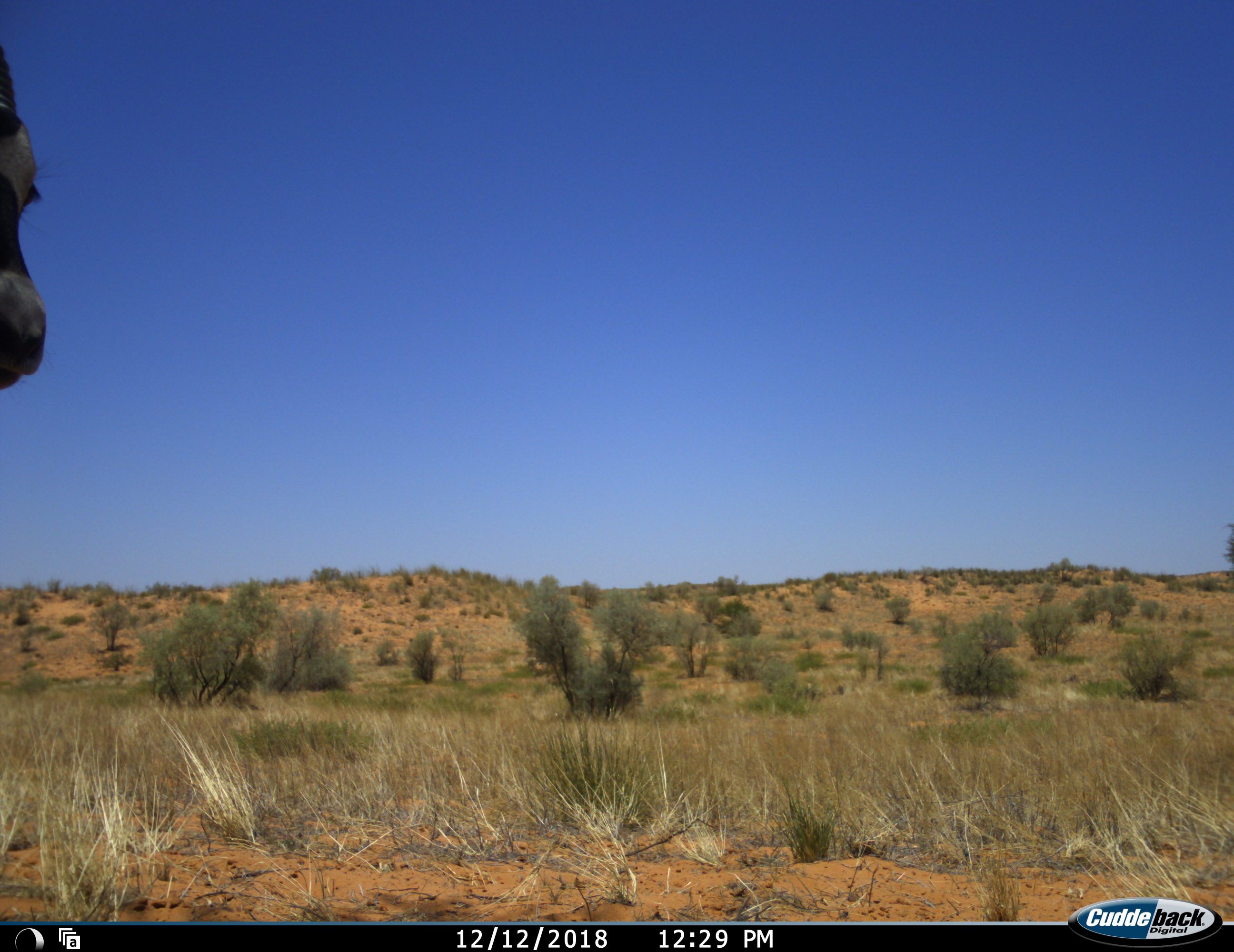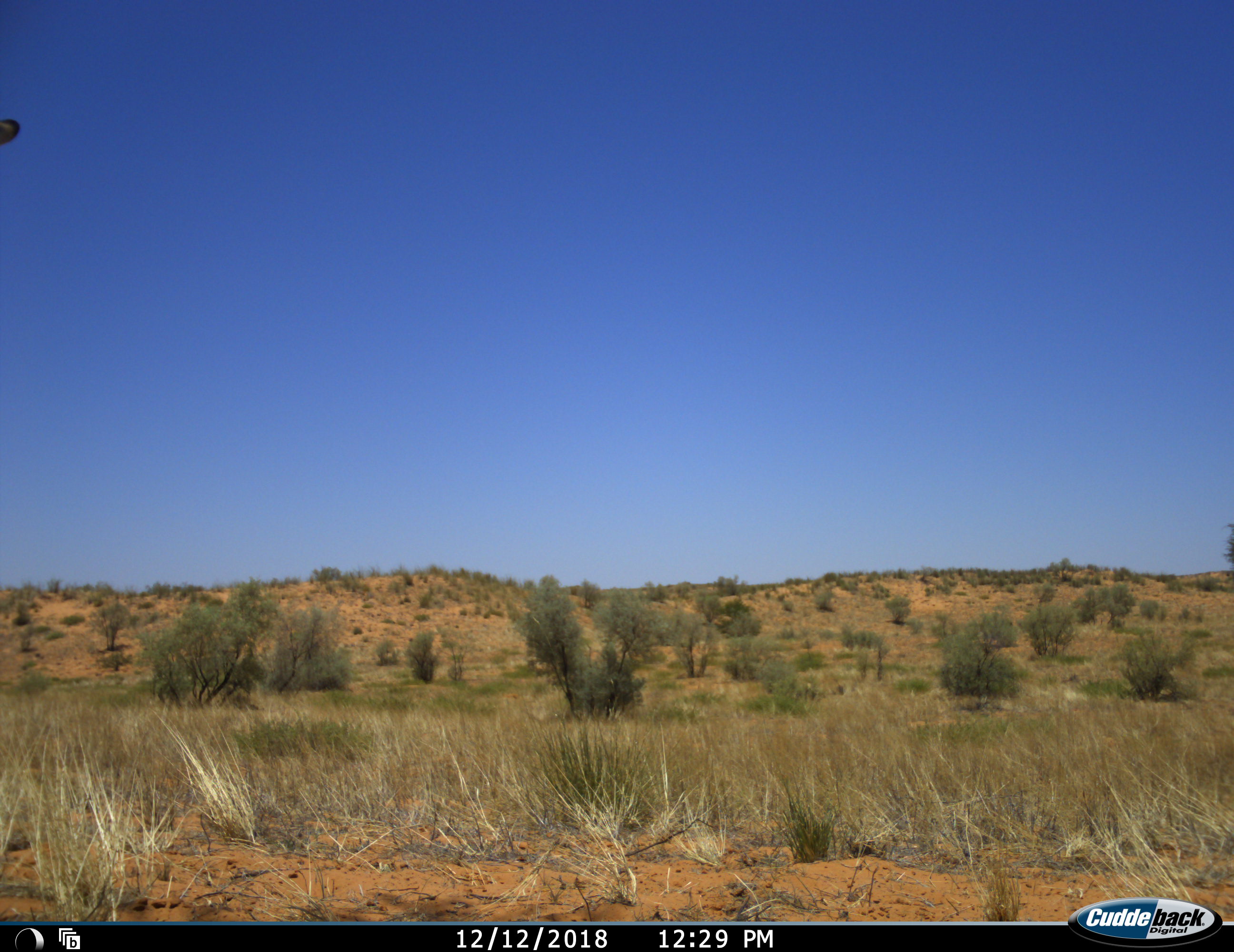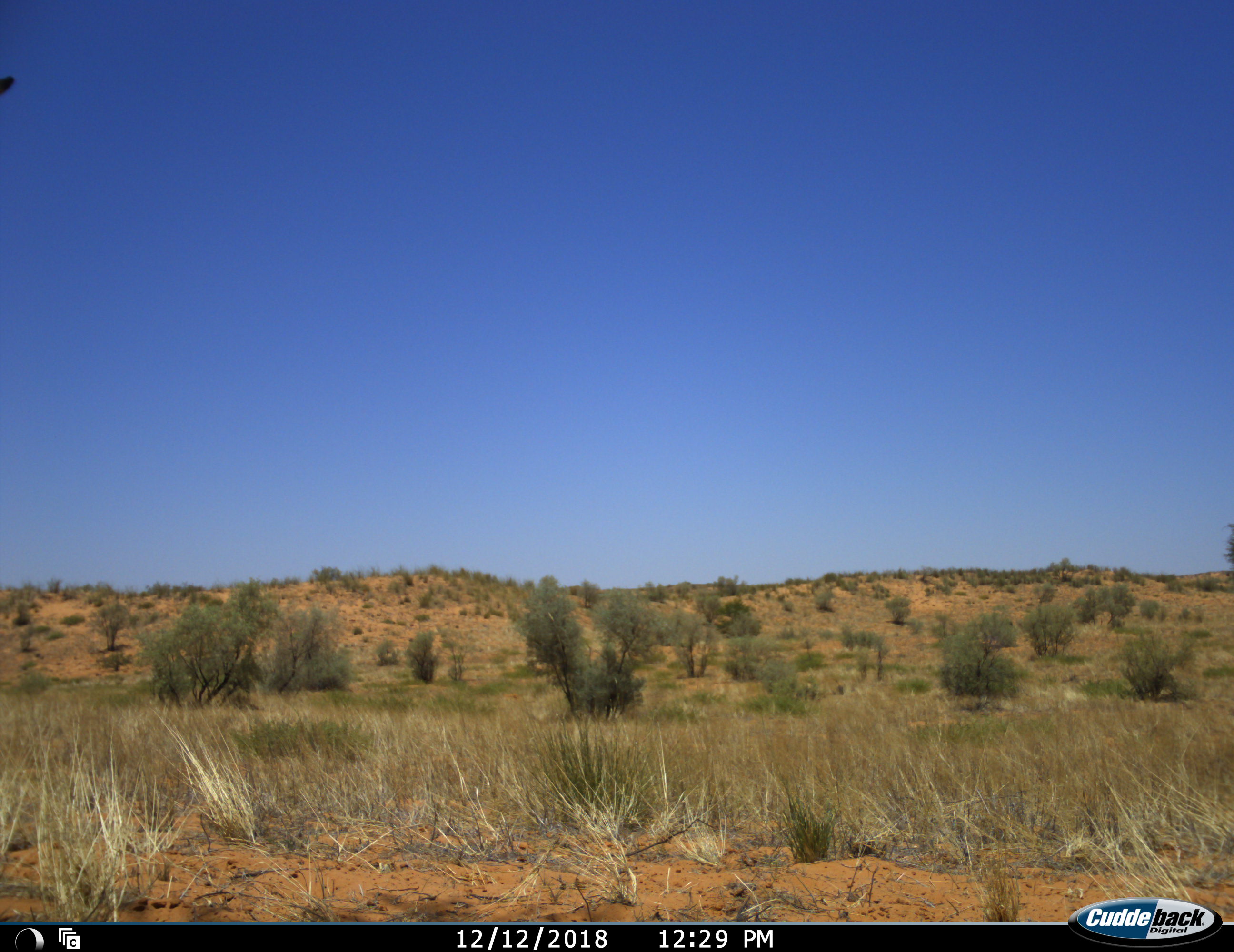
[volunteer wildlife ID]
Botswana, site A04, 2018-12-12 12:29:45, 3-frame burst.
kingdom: Animalia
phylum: Chordata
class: Mammalia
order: Artiodactyla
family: Bovidae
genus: Oryx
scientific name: Oryx gazella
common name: gemsbok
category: gemsbokoryx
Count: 1.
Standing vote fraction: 82%.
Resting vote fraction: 0%.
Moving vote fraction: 18%.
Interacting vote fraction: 0%.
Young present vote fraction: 0%.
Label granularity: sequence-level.